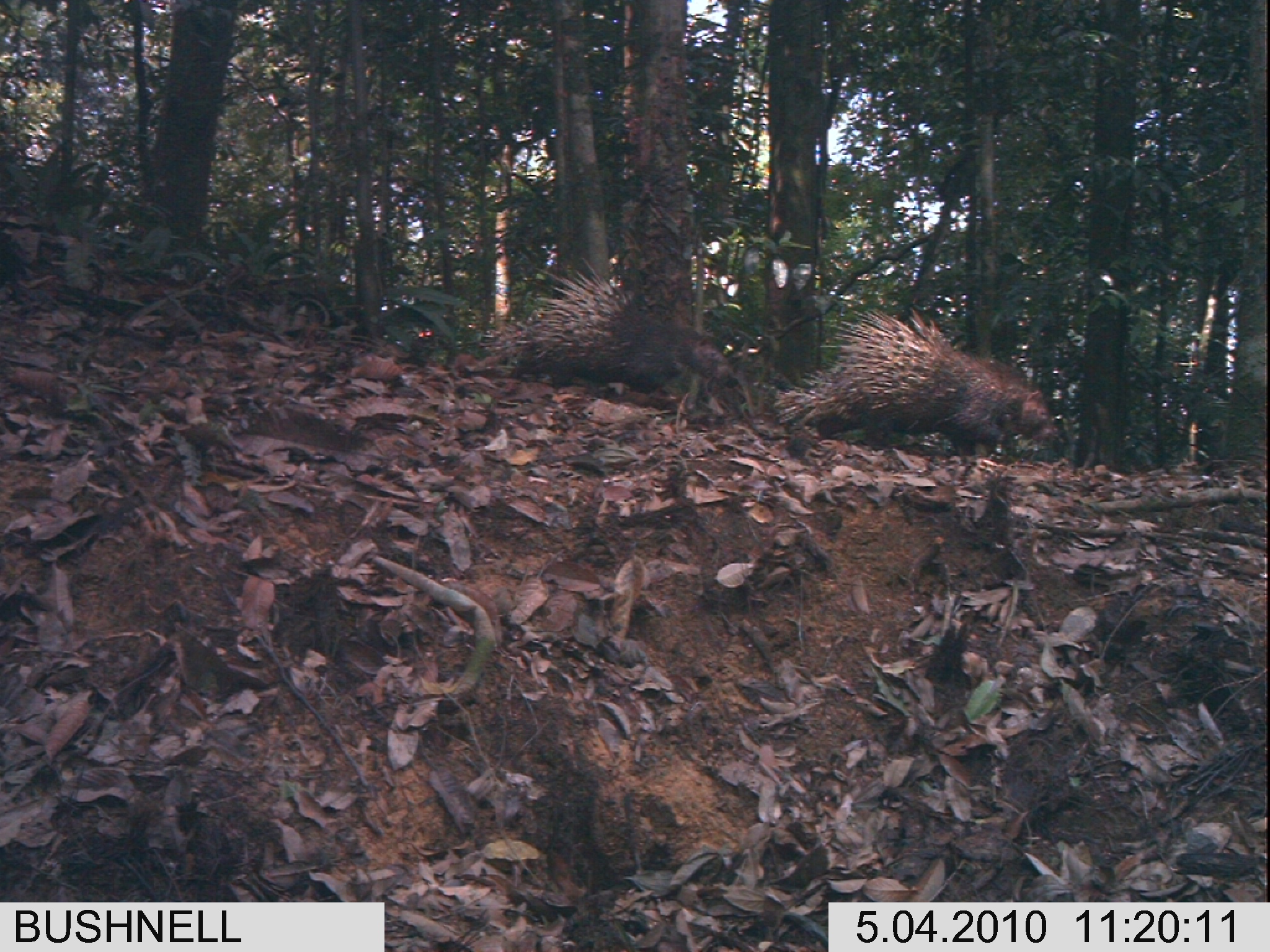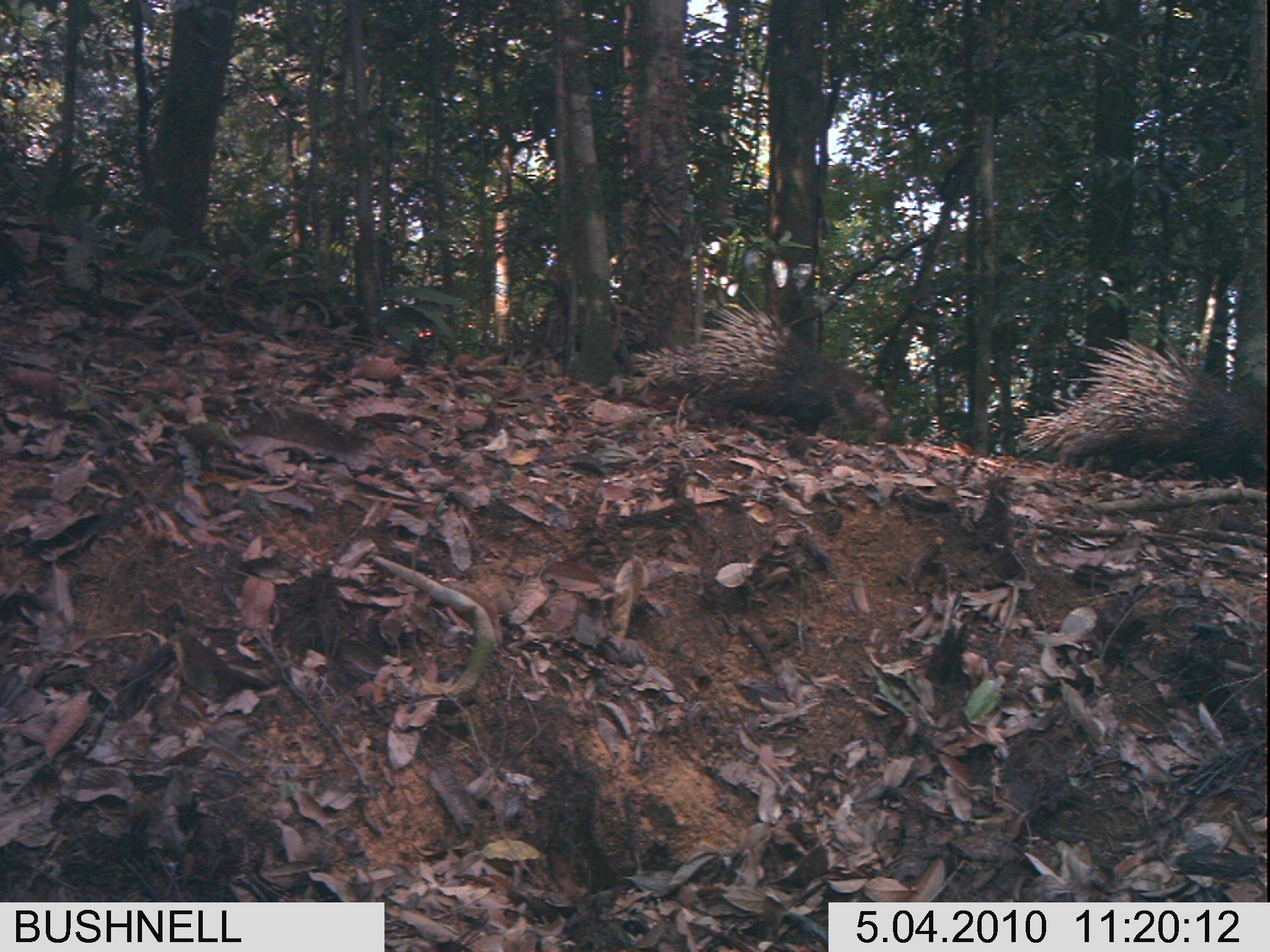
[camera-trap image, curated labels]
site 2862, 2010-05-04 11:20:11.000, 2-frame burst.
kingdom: Animalia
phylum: Chordata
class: Mammalia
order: Rodentia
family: Hystricidae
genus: Hystrix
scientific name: Hystrix brachyura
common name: east asian porcupine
Hystrix brachyura (east asian porcupine), count 2.